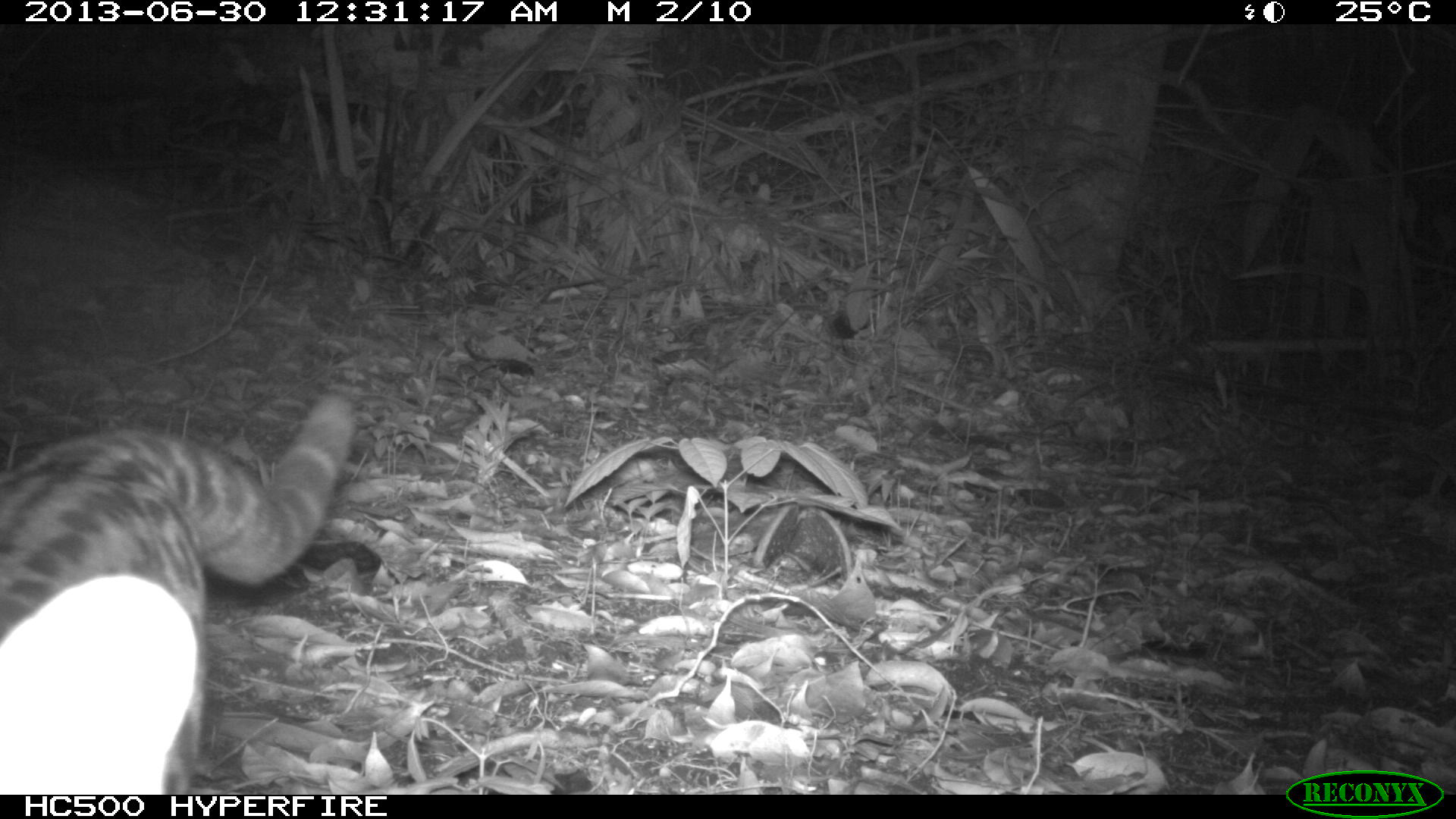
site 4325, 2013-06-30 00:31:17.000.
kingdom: Animalia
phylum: Chordata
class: Mammalia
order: Carnivora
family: Felidae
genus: Leopardus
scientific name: Leopardus wiedii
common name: margay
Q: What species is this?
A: Leopardus wiedii (margay).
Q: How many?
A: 1.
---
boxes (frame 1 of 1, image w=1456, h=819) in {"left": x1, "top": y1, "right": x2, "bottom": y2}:
leopardus wiedii: {"left": 1, "top": 392, "right": 356, "bottom": 794}